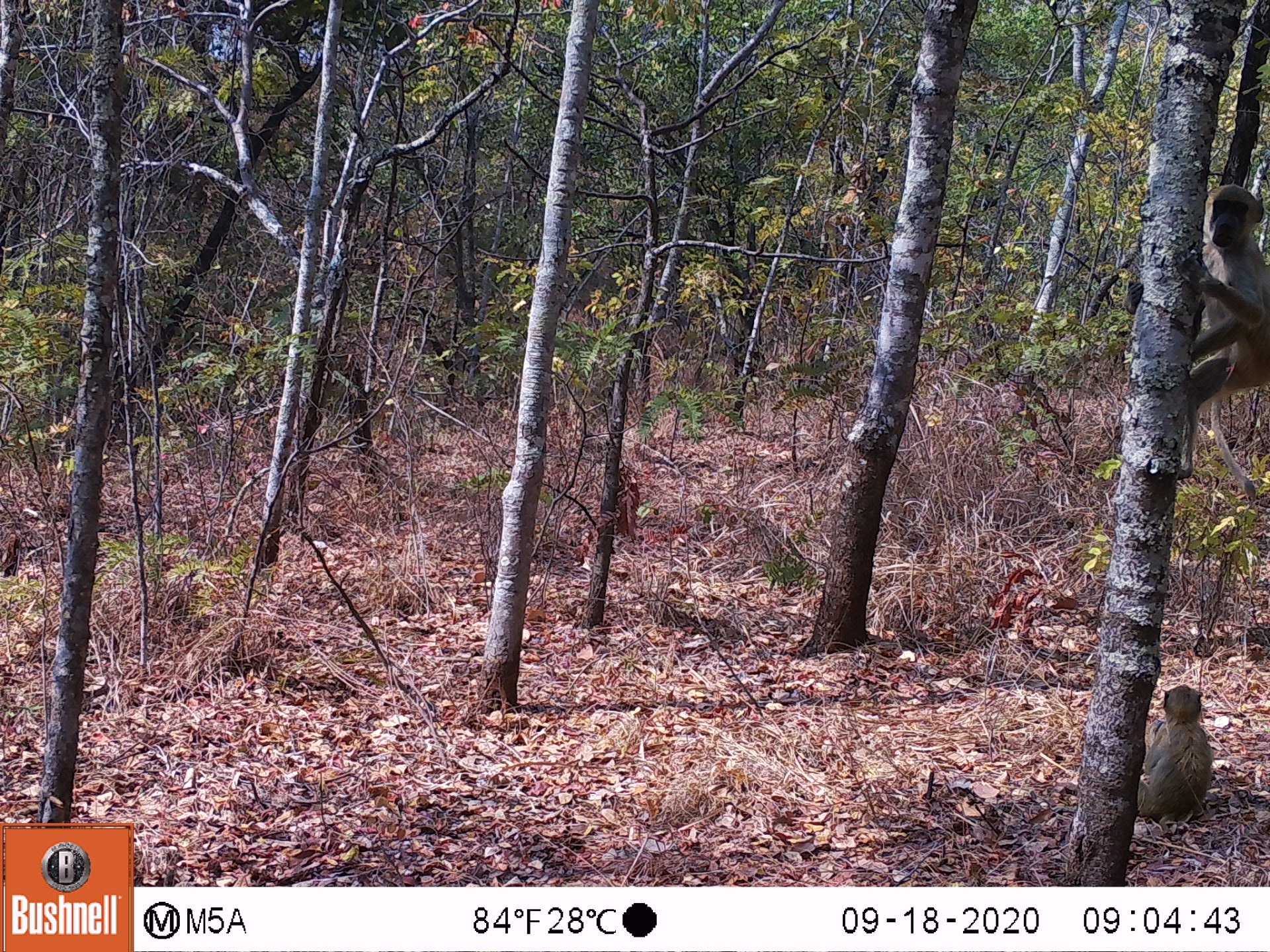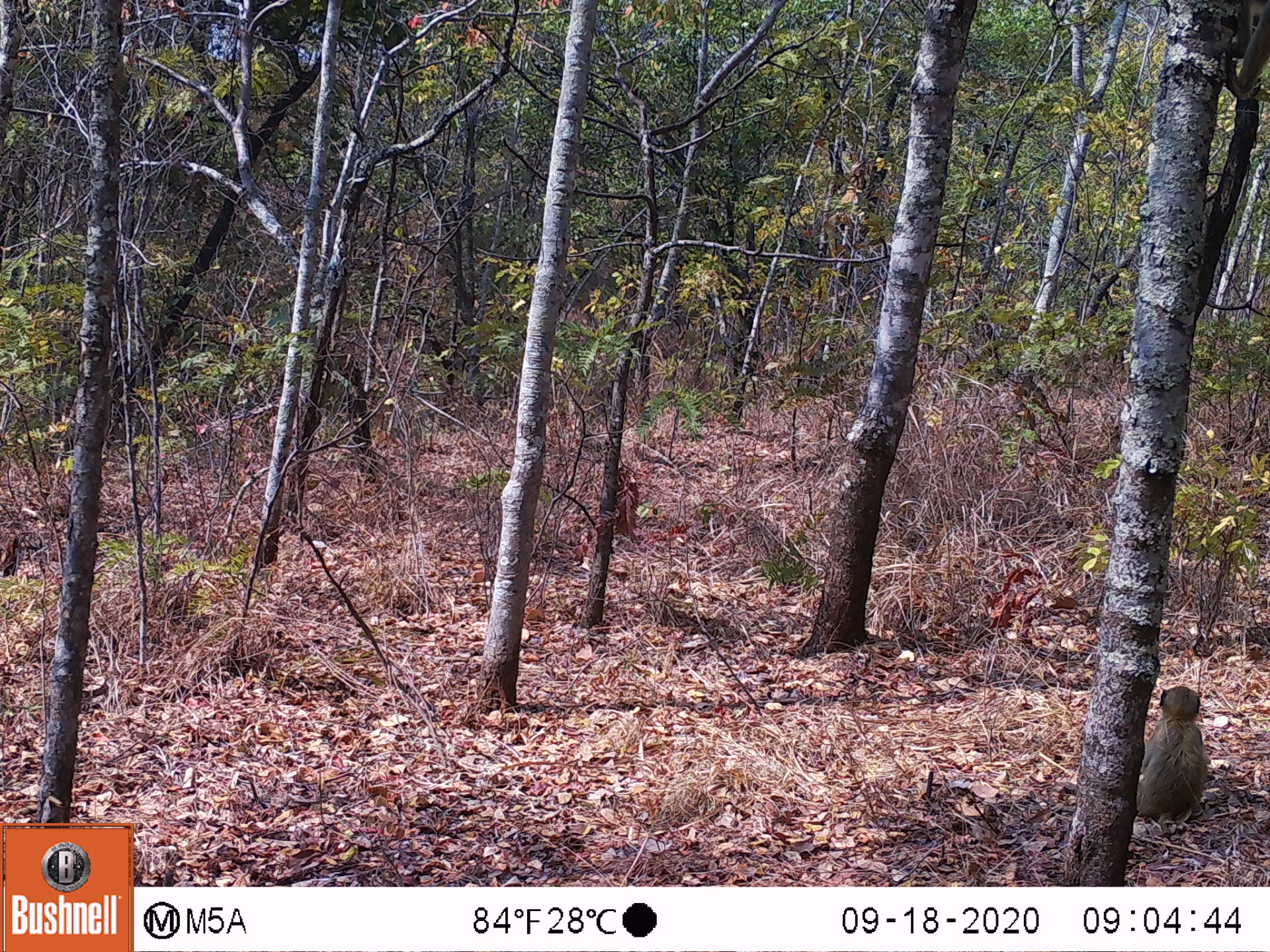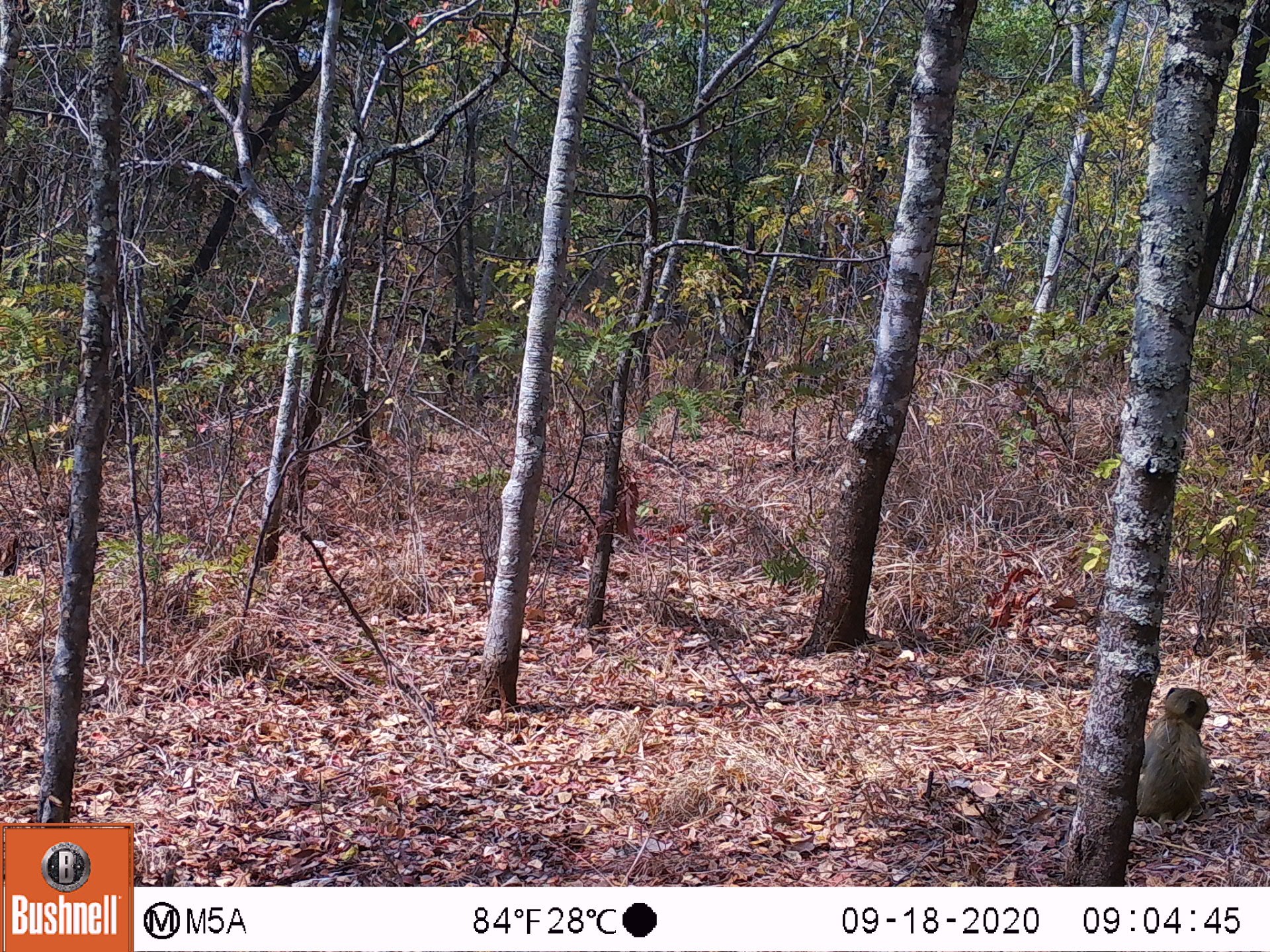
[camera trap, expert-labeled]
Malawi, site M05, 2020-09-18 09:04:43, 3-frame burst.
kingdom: Animalia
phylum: Chordata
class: Mammalia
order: Primates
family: Cercopithecidae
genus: Papio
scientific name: Papio cynocephalus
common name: yellow baboon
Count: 2.